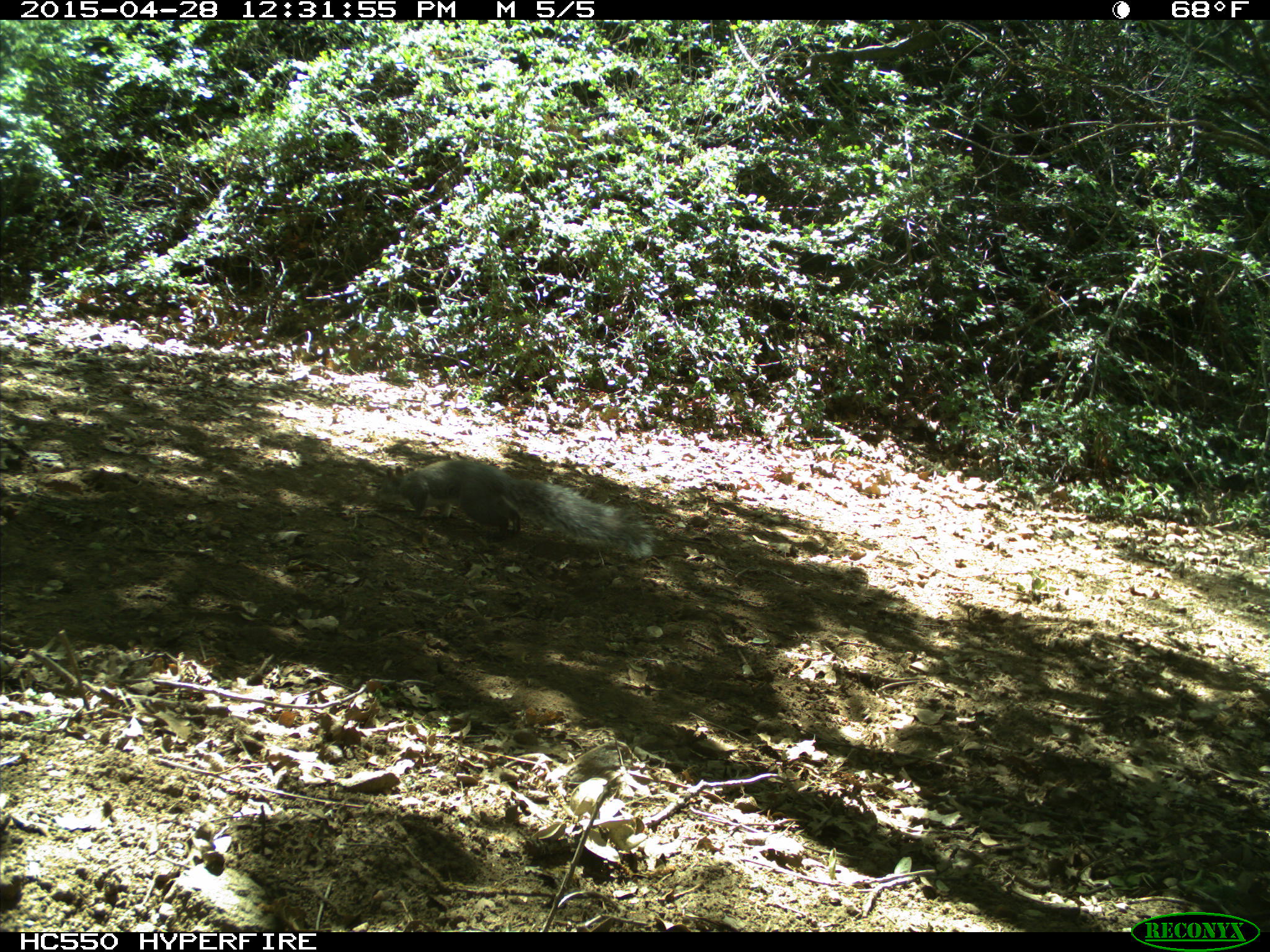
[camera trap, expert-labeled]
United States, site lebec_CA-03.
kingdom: Animalia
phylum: Chordata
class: Mammalia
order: Rodentia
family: Sciuridae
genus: Sciurus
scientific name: Sciurus carolinensis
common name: eastern gray squirrel